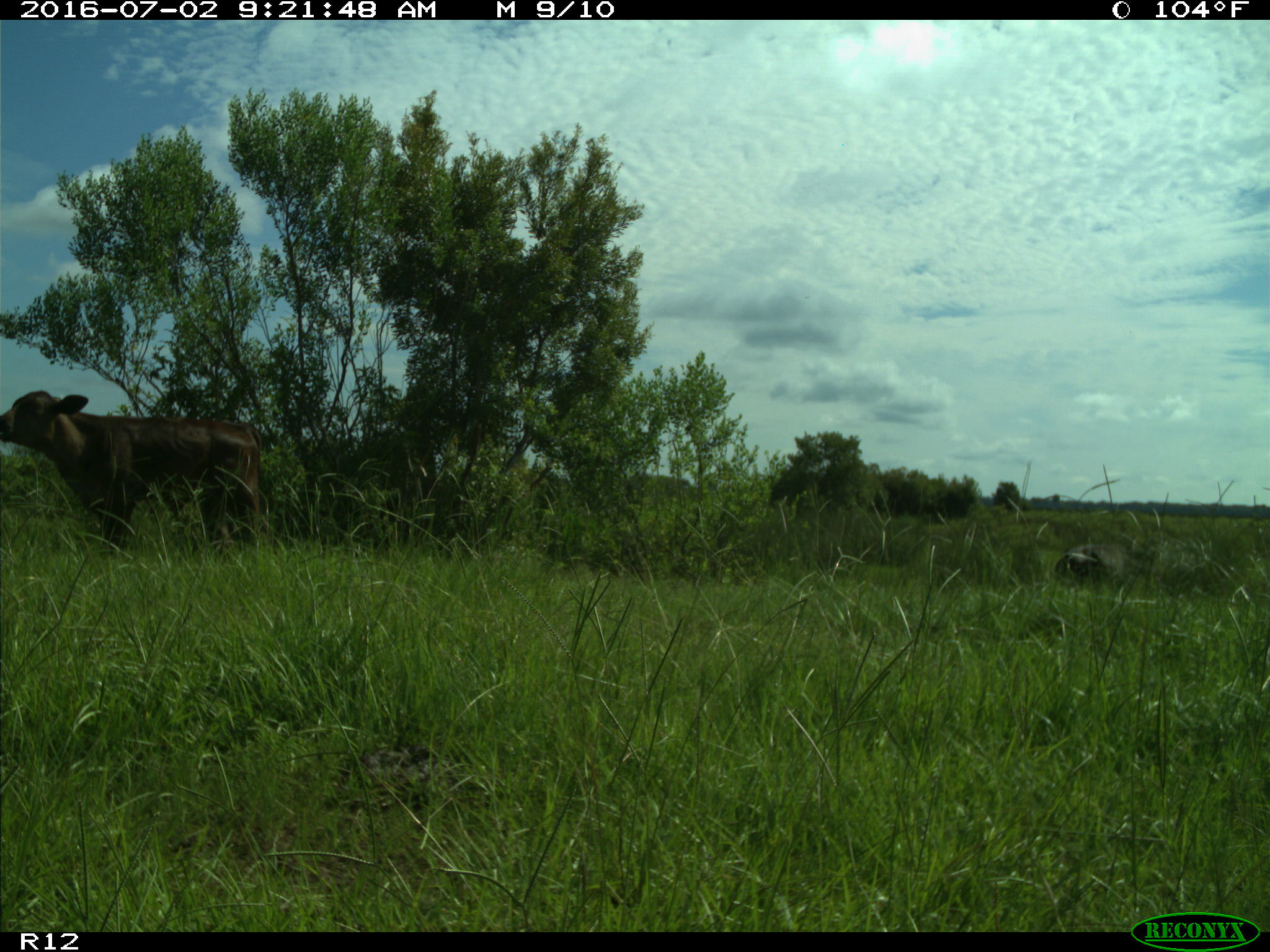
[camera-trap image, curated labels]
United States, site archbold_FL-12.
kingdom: Animalia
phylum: Chordata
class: Mammalia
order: Artiodactyla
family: Bovidae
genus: Bos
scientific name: Bos taurus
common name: domestic cow